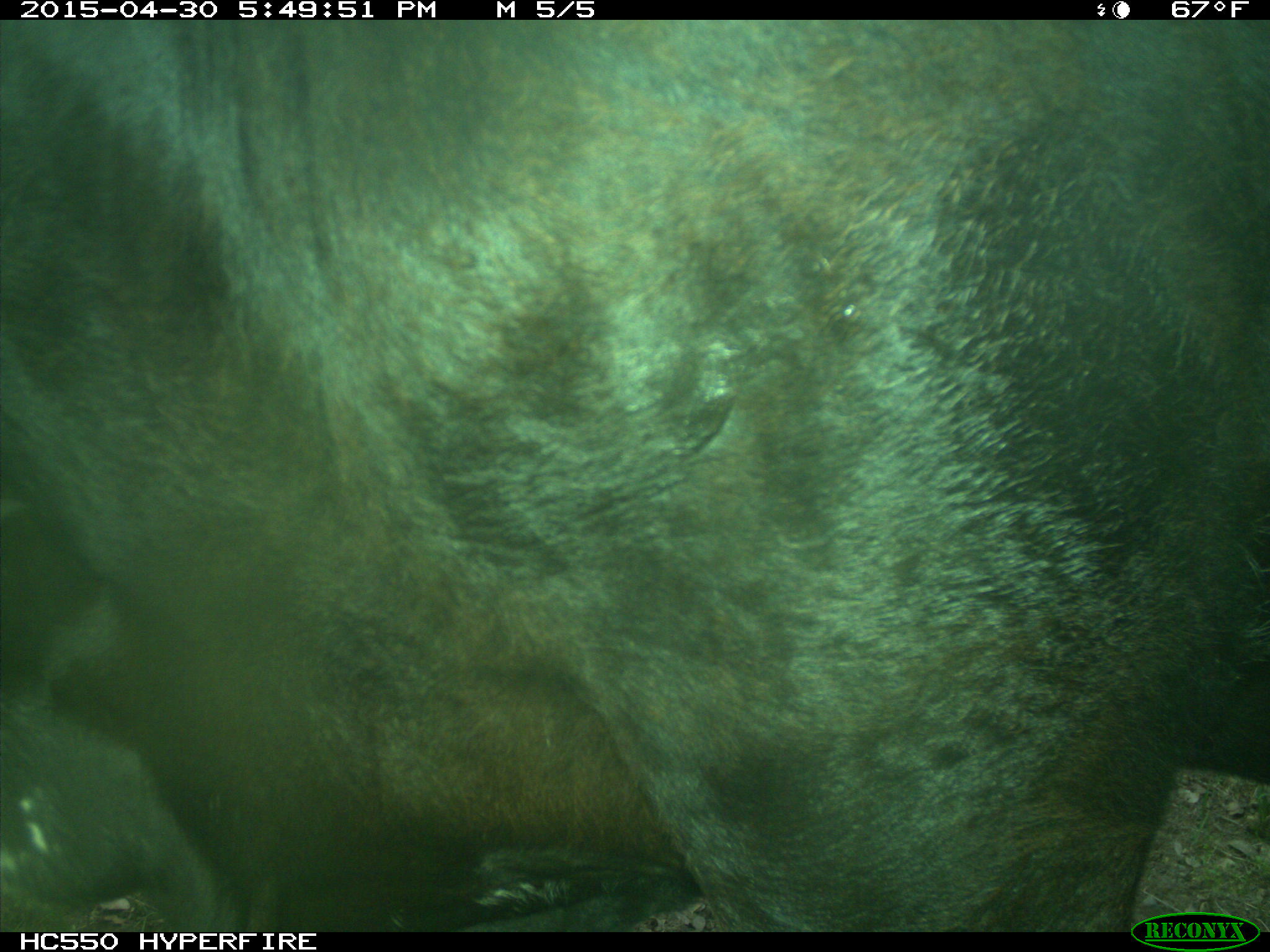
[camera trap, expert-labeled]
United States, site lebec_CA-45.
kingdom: Animalia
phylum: Chordata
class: Mammalia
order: Artiodactyla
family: Bovidae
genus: Bos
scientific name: Bos taurus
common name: domestic cow